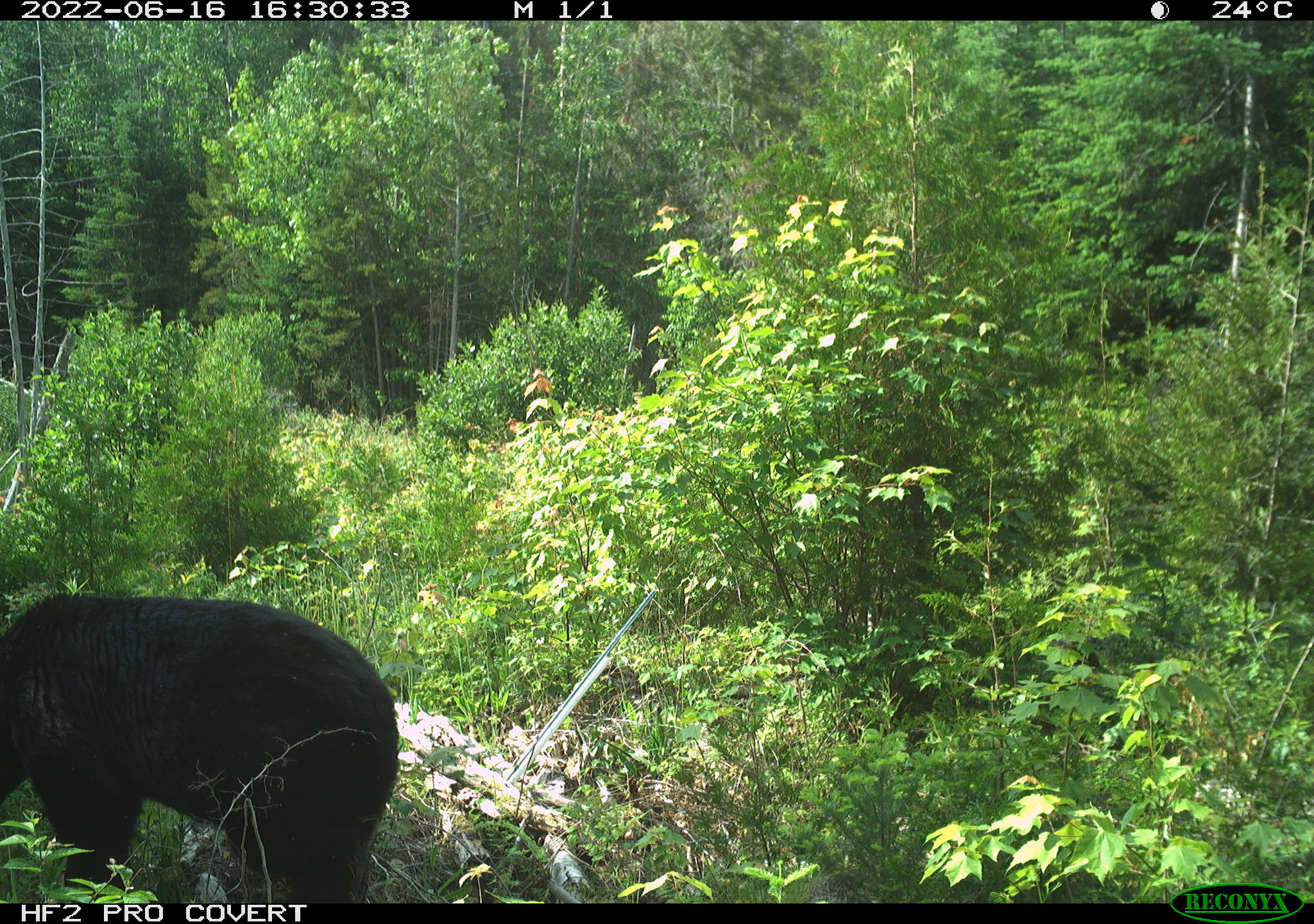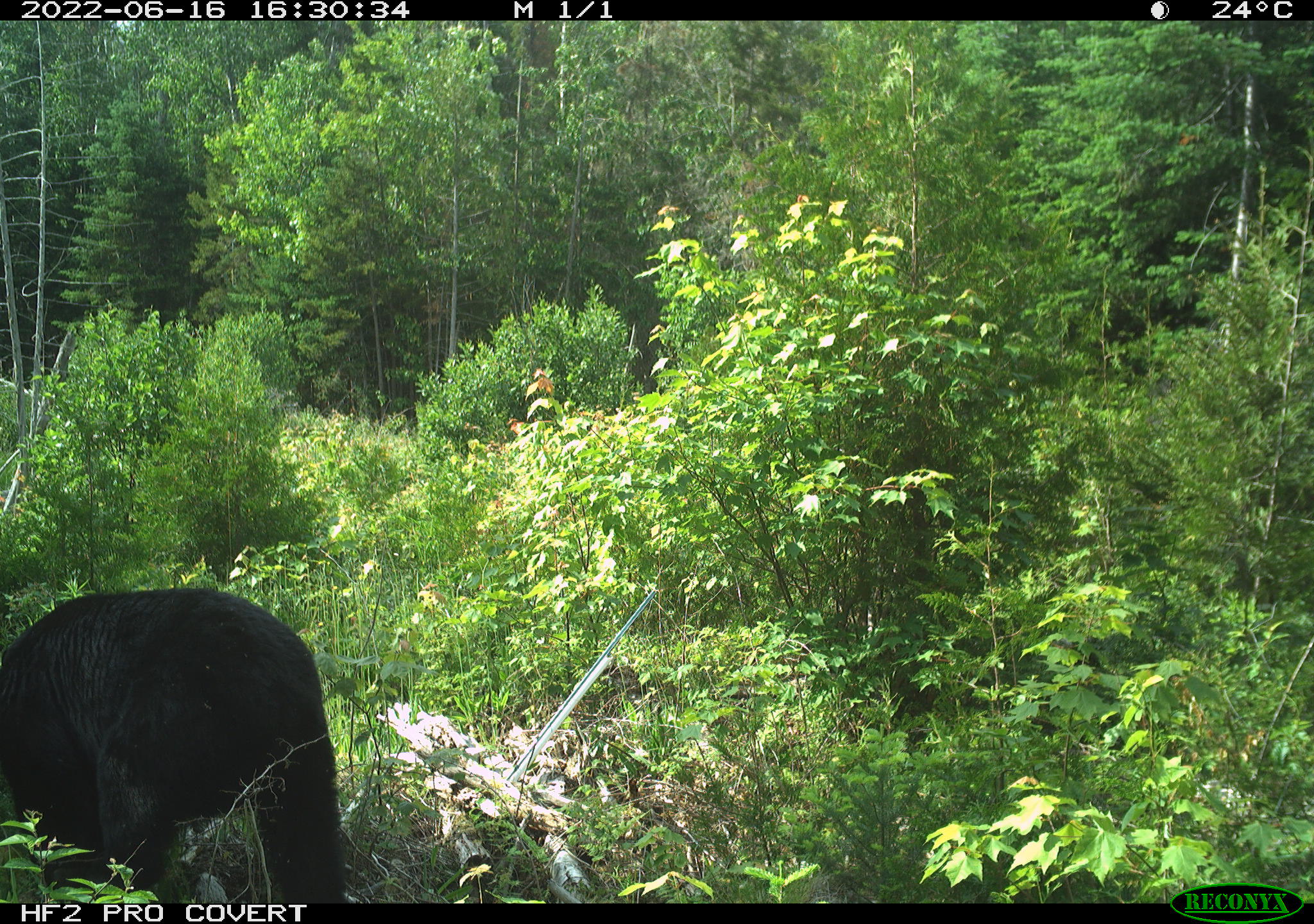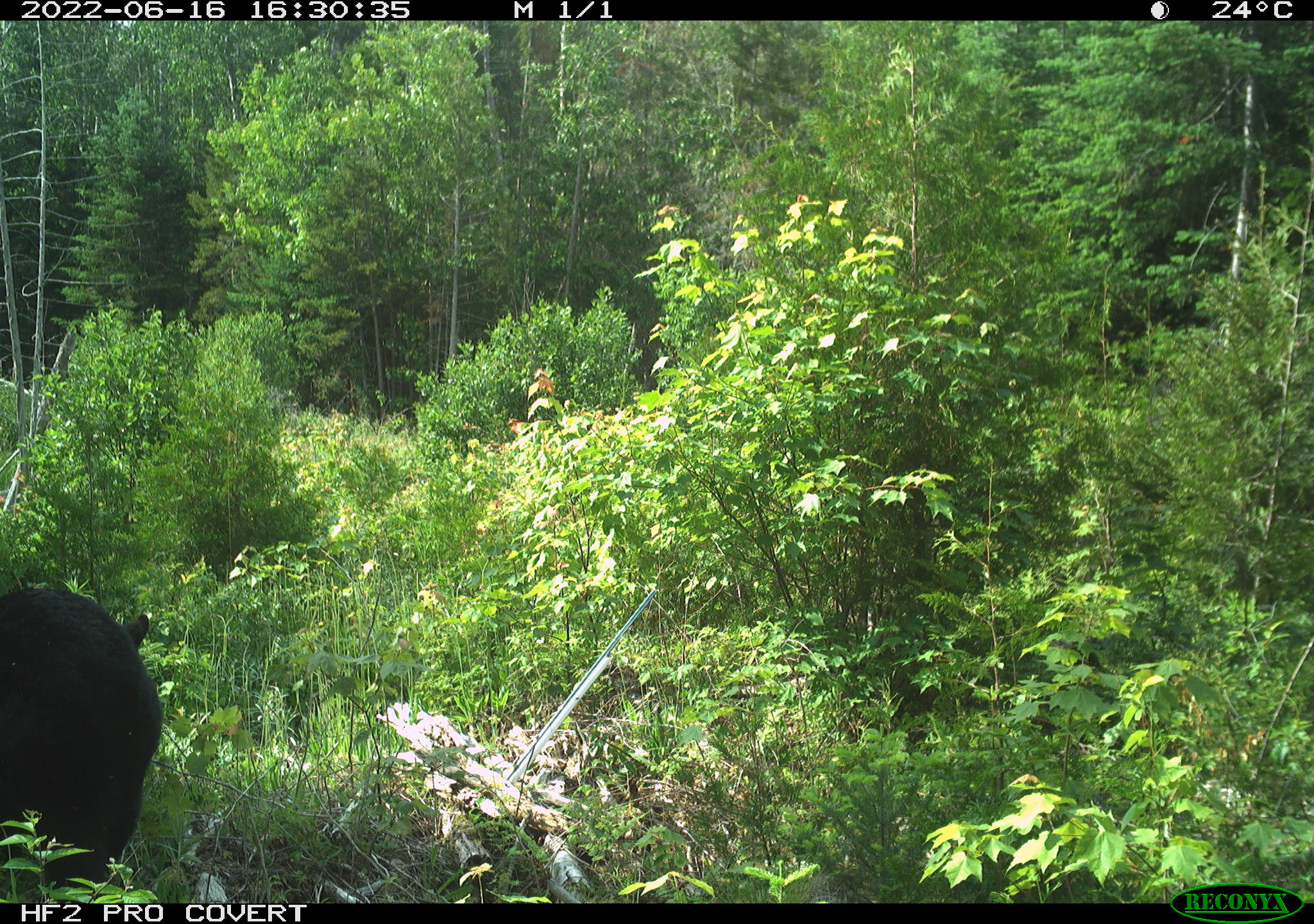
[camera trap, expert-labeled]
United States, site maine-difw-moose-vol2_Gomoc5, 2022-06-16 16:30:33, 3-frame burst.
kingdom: Animalia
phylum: Chordata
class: Mammalia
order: Carnivora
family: Ursidae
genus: Ursus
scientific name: Ursus americanus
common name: black bear